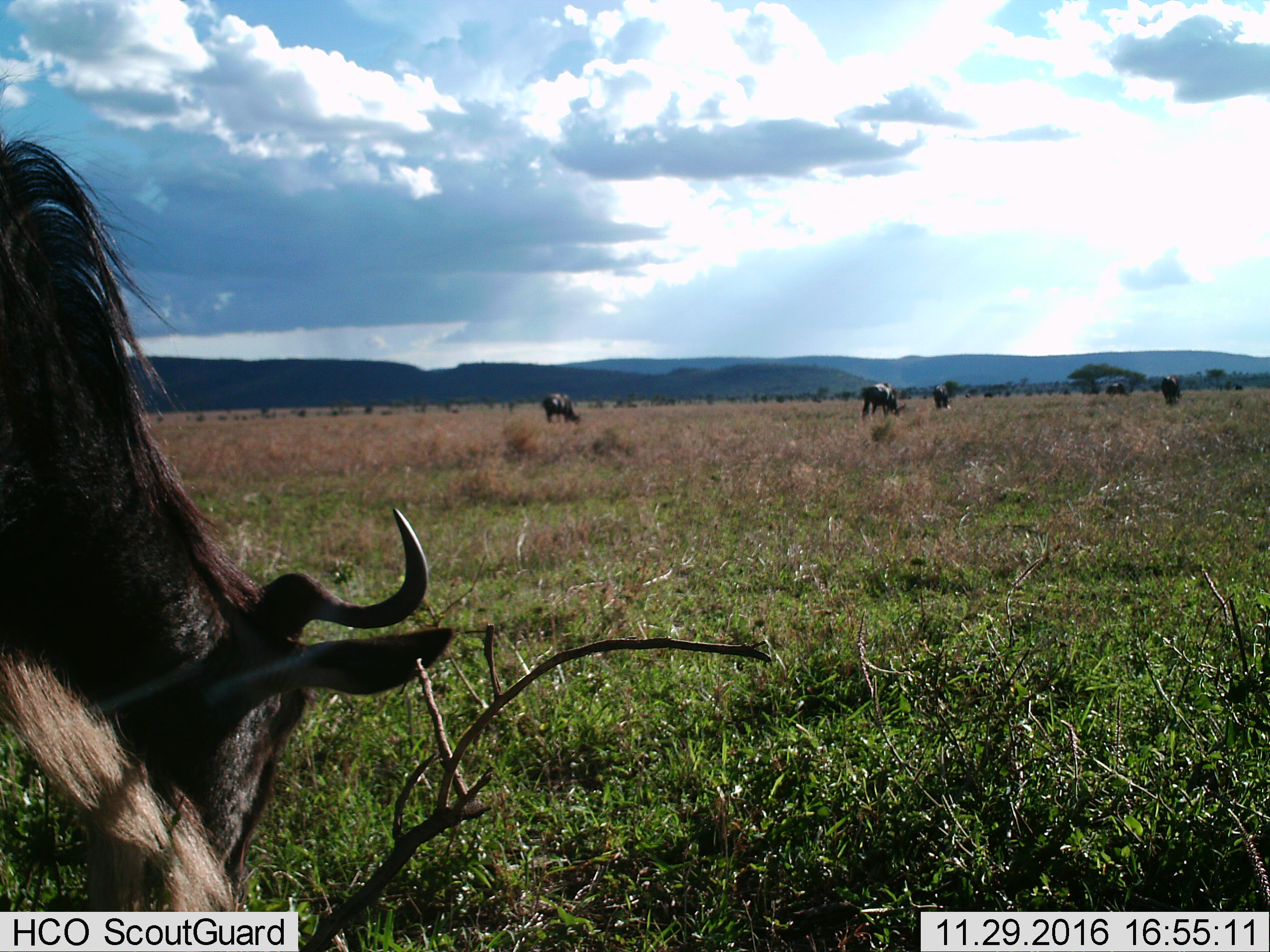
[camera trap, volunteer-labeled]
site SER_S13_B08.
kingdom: Animalia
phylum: Chordata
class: Mammalia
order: Artiodactyla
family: Bovidae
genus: Connochaetes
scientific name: Connochaetes taurinus taurinus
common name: blue wildebeest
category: wildebeestblue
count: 6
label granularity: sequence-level